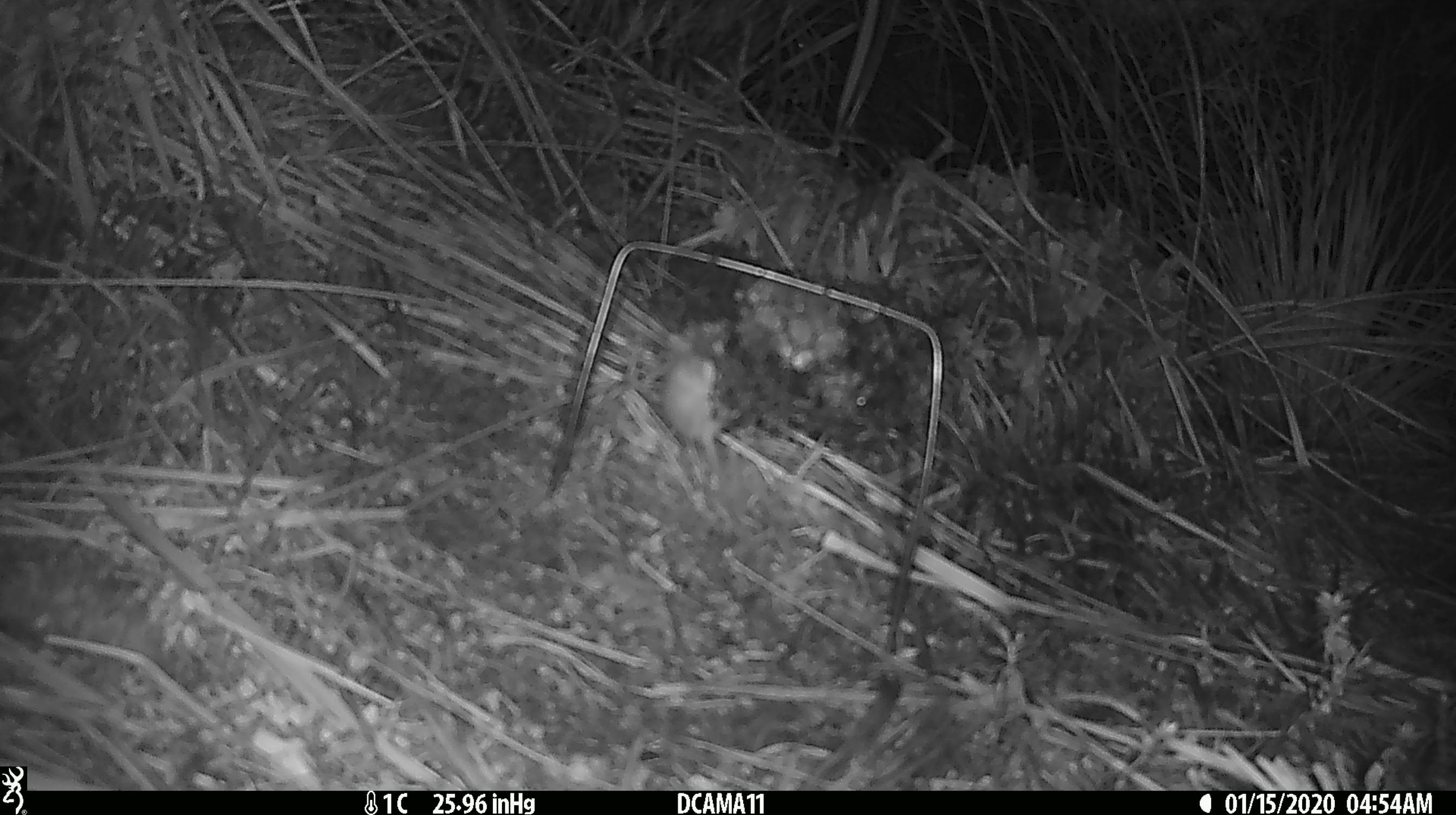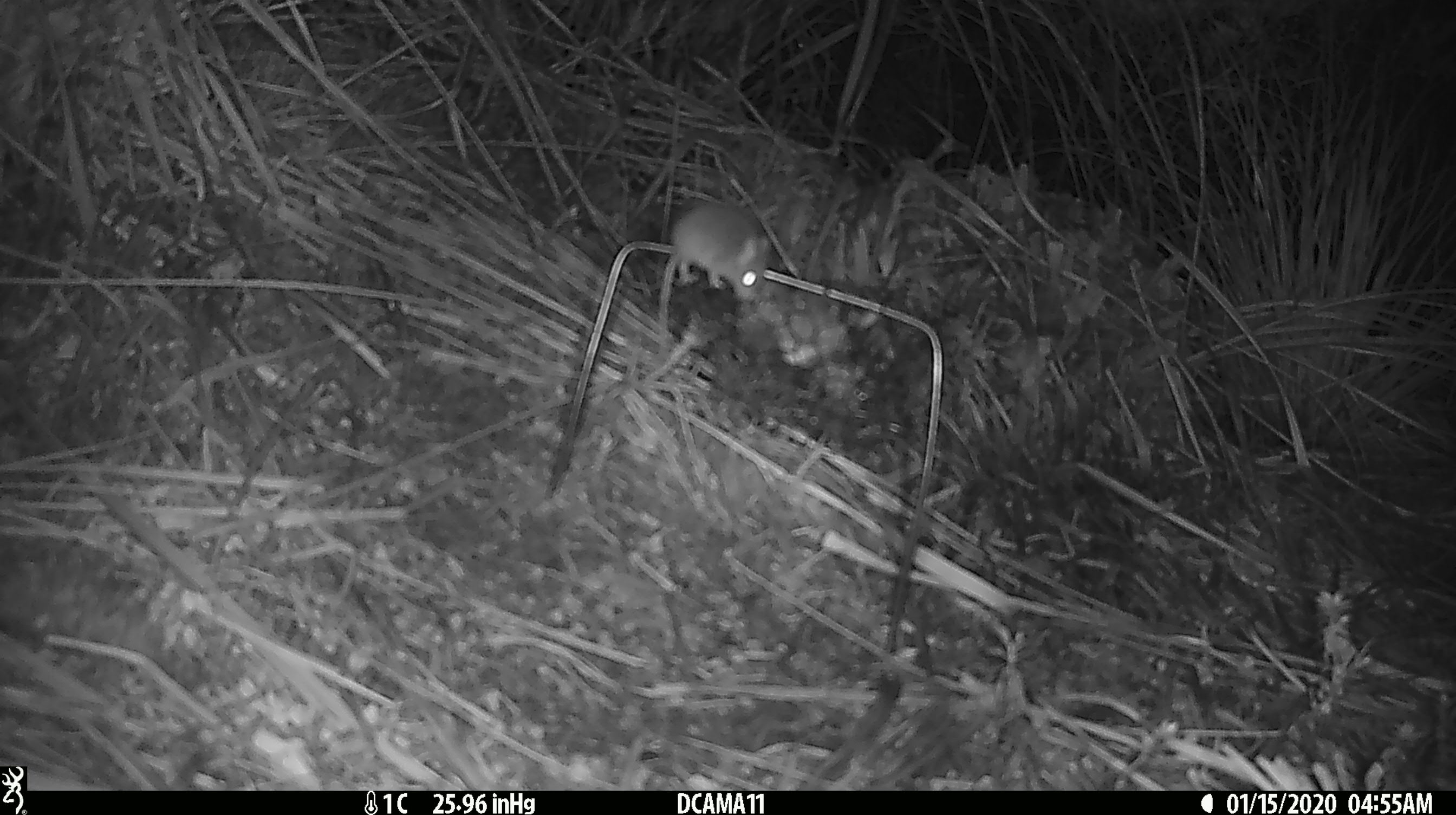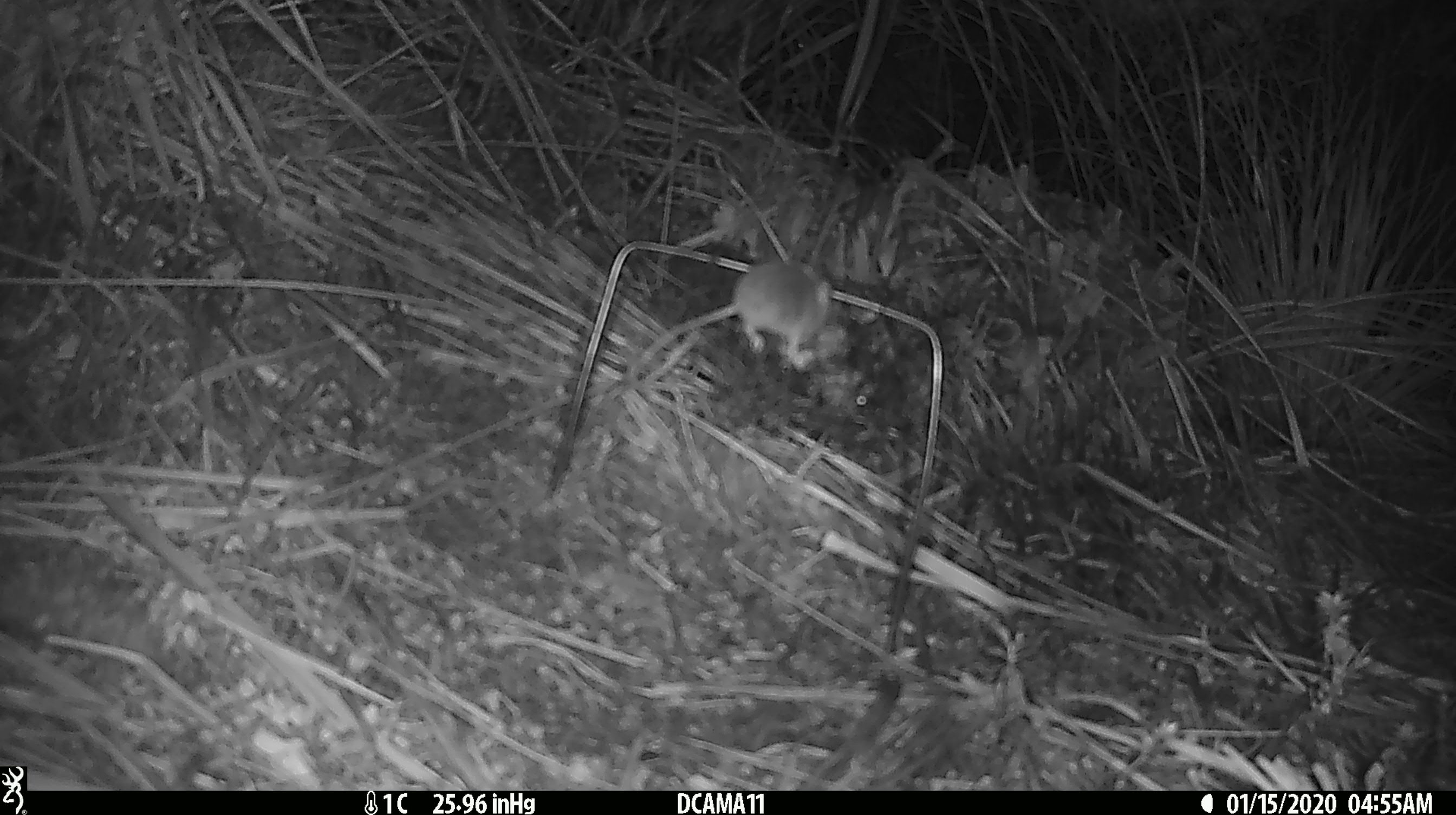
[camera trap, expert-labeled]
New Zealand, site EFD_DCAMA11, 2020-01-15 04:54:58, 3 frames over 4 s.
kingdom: Animalia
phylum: Chordata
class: Mammalia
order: Rodentia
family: Muridae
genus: Mus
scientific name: Mus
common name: mouse